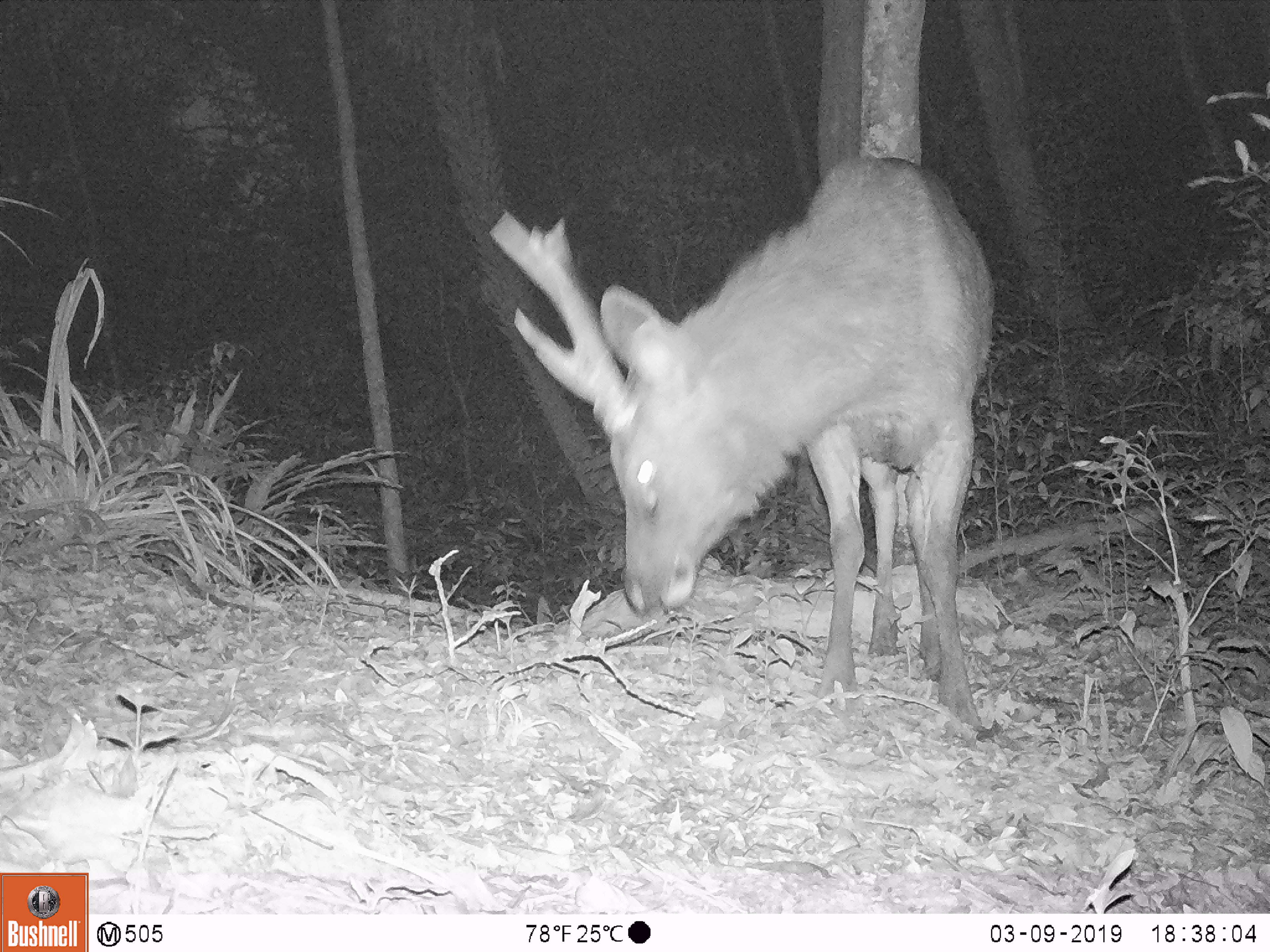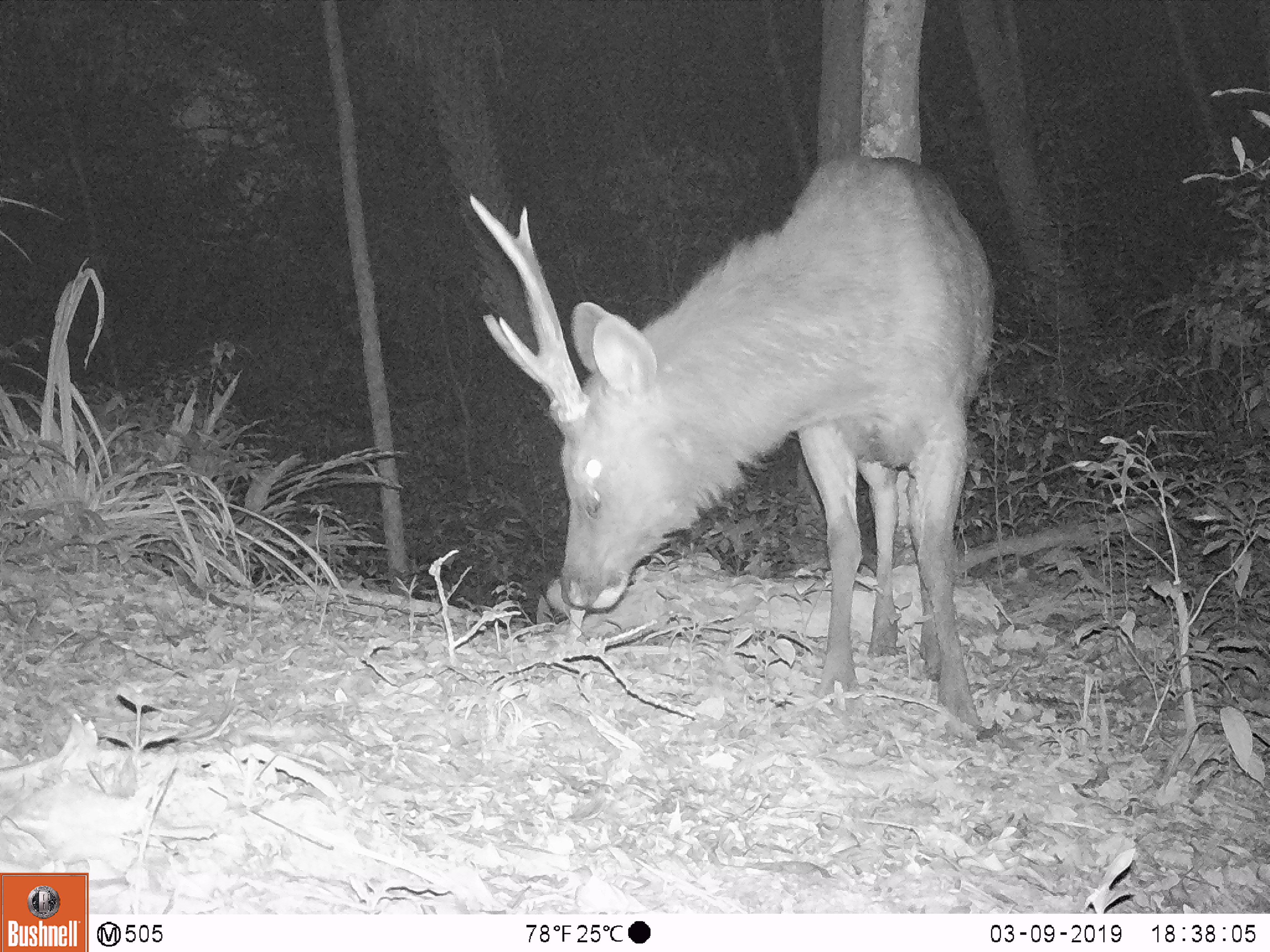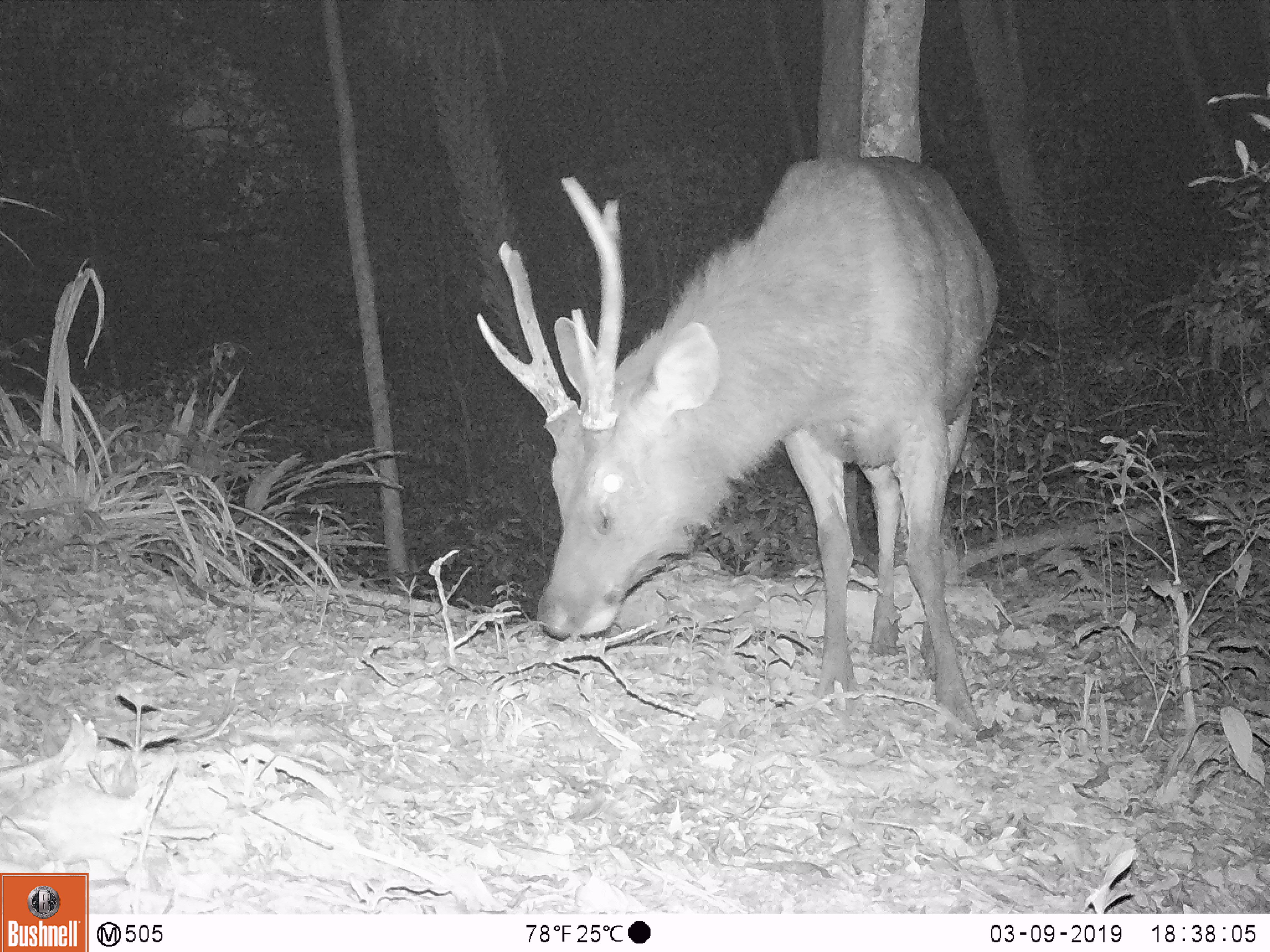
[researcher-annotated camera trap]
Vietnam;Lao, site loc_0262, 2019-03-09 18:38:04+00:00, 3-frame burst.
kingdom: Animalia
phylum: Chordata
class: Mammalia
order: Artiodactyla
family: Cervidae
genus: Rusa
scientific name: Rusa unicolor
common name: sambar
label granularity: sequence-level